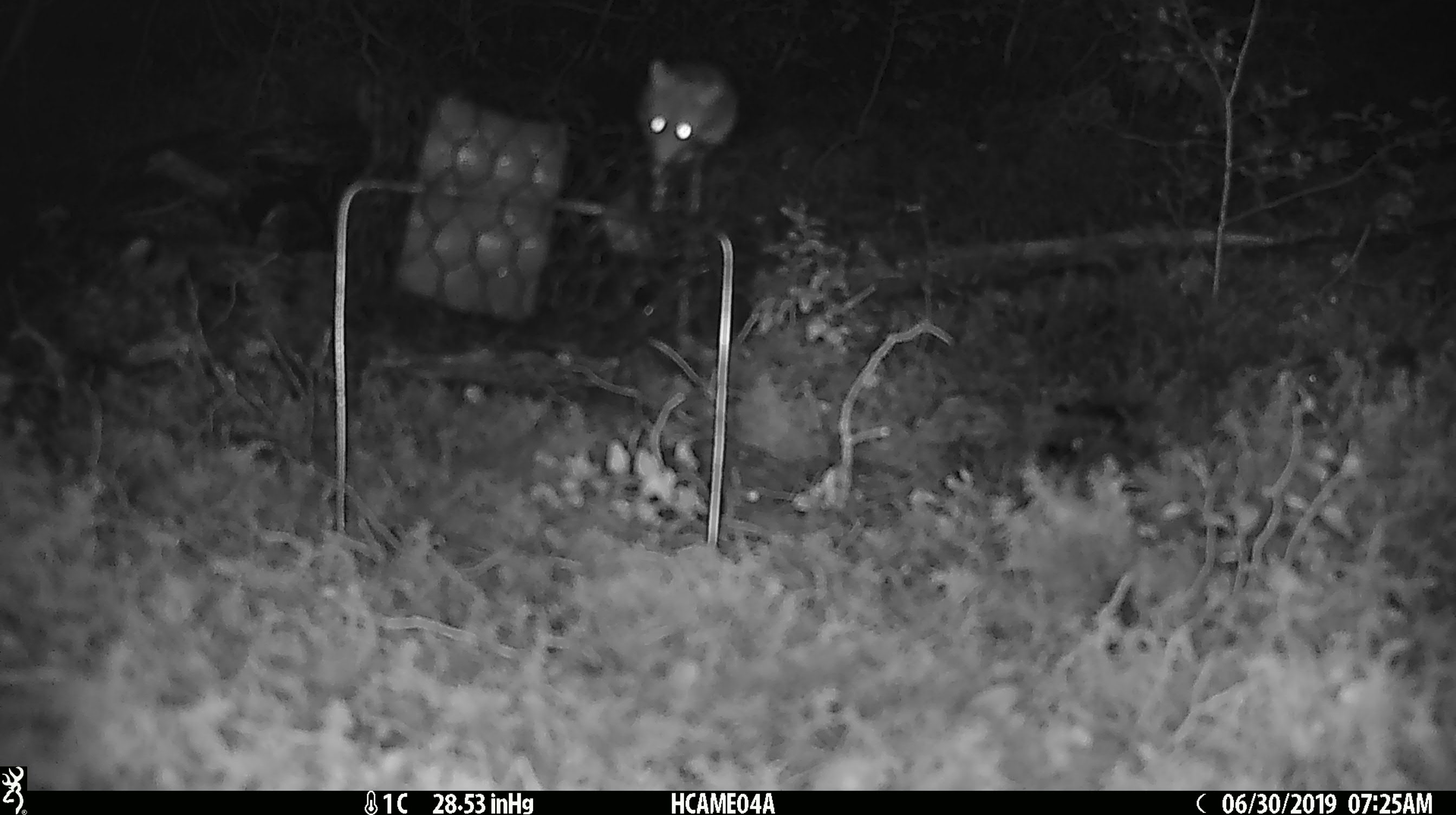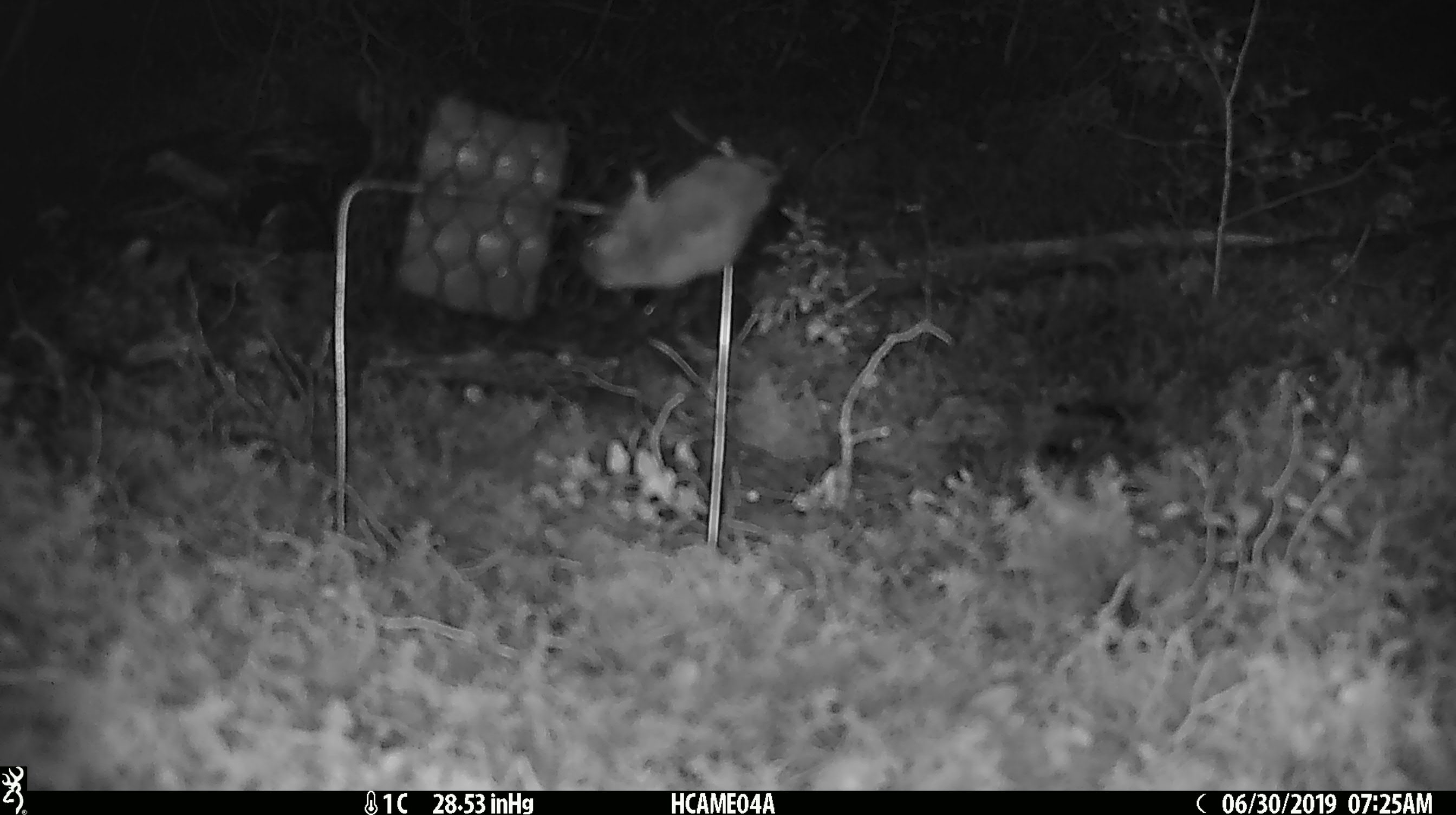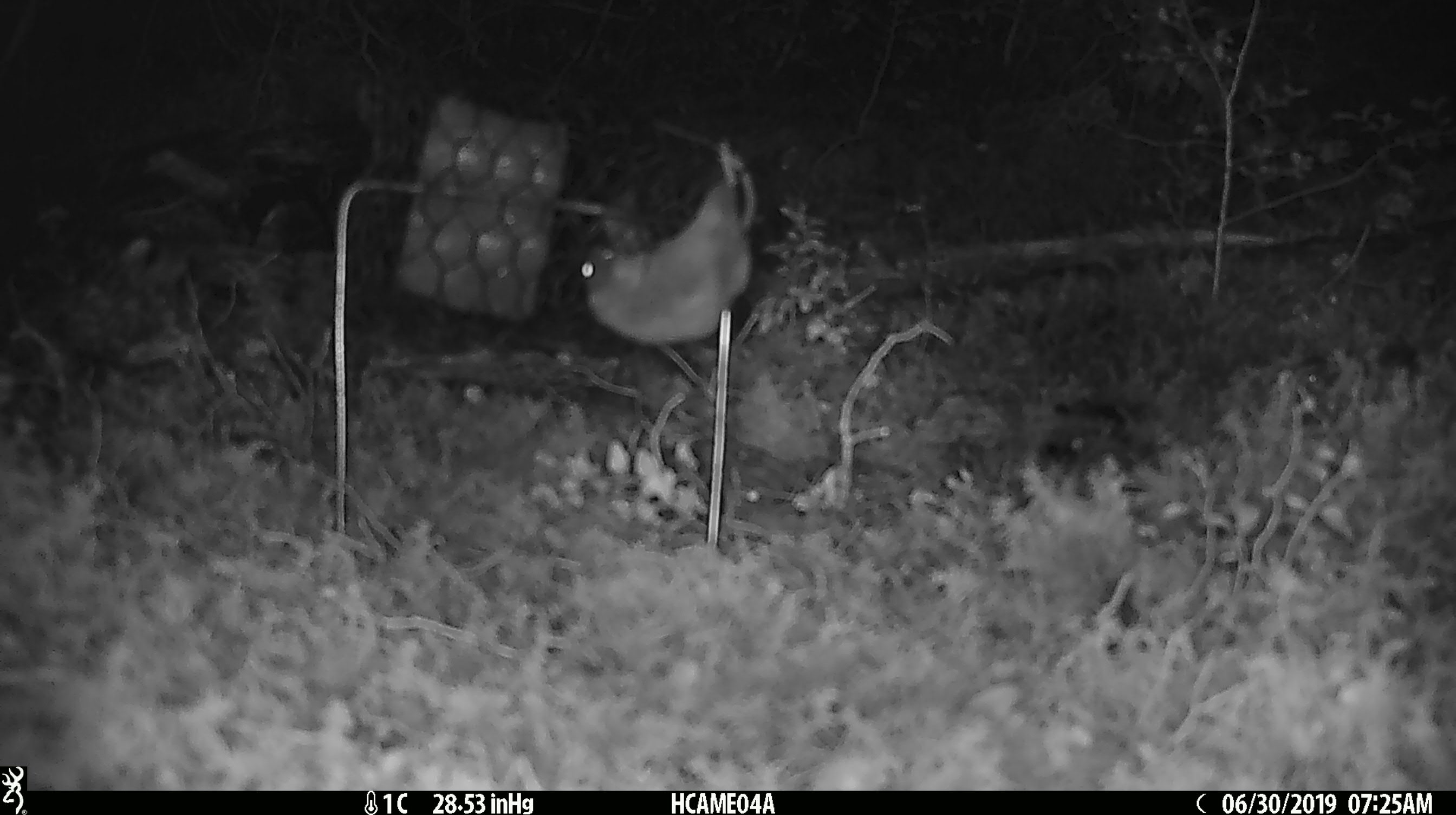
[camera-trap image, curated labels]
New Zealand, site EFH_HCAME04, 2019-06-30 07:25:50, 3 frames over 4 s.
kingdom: Animalia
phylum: Chordata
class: Mammalia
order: Rodentia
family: Muridae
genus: Mus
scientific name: Mus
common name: mouse